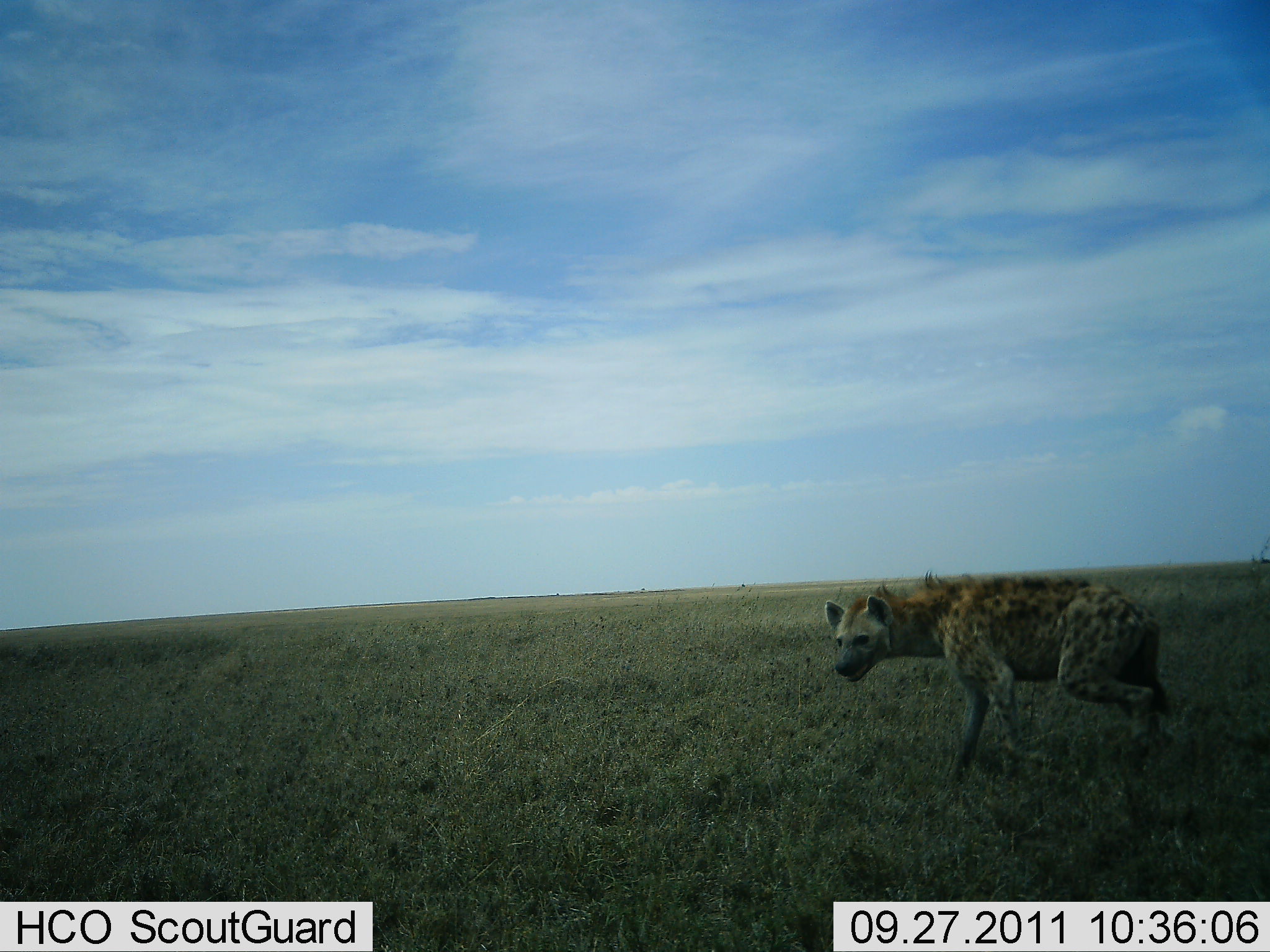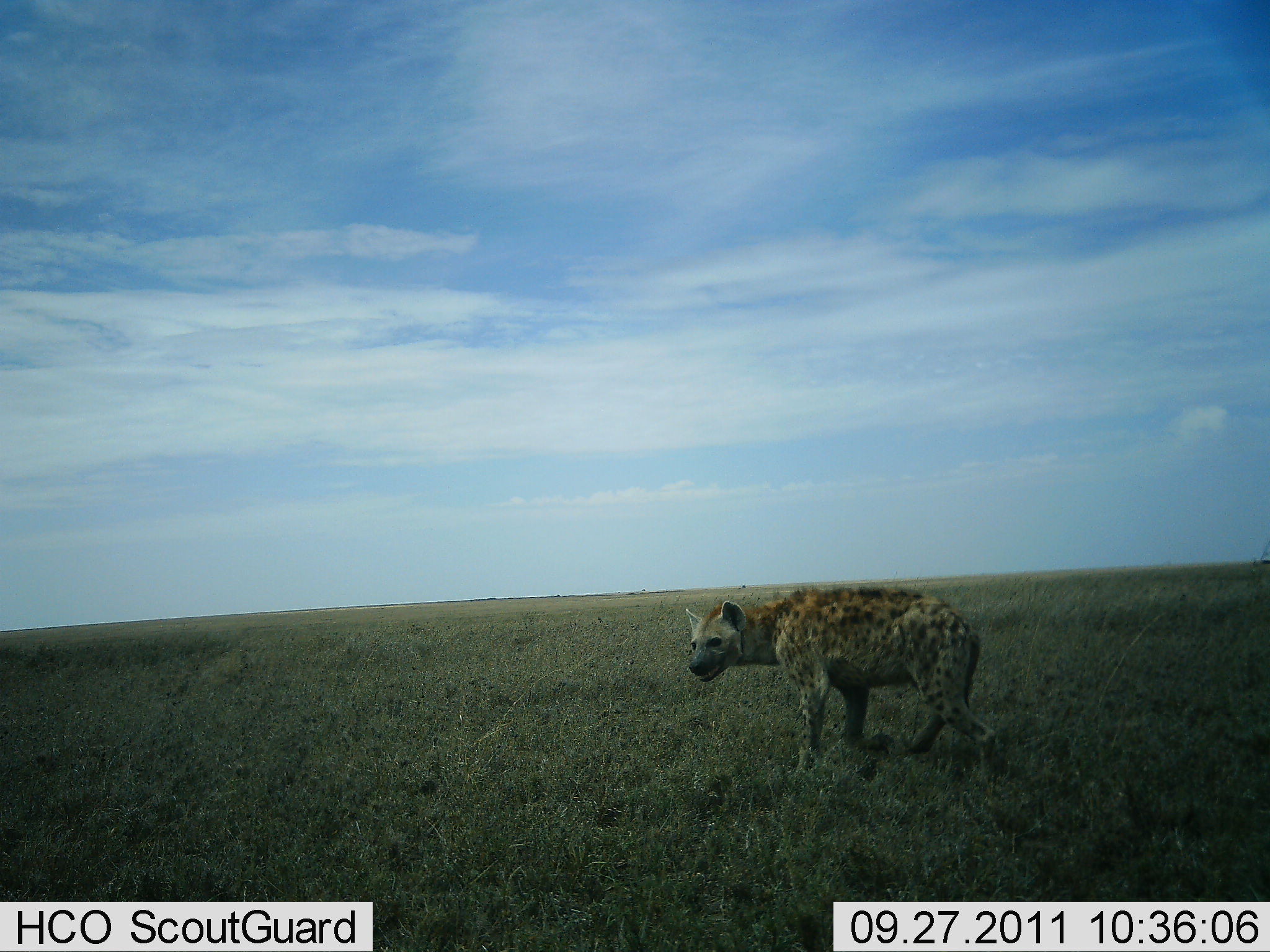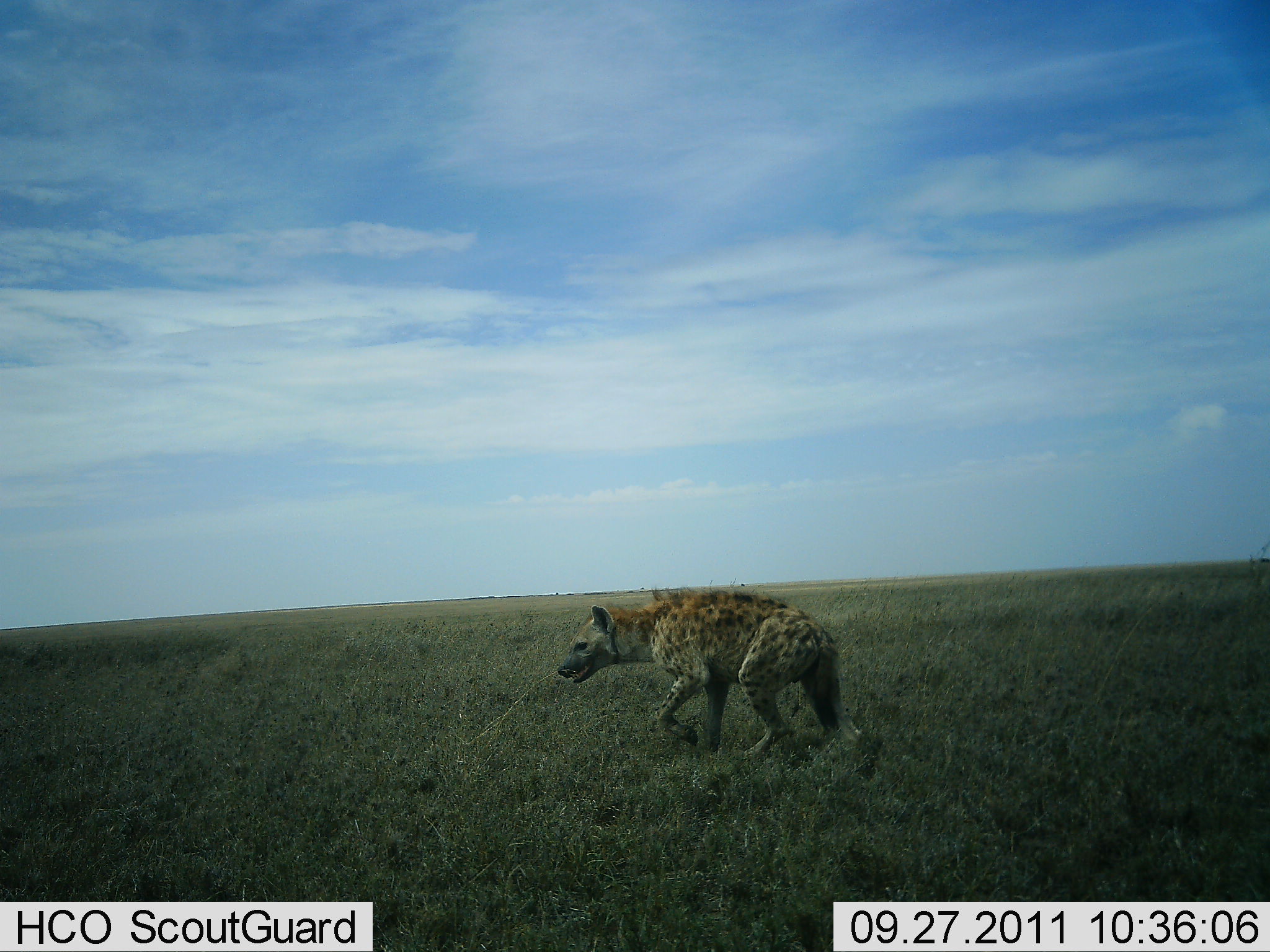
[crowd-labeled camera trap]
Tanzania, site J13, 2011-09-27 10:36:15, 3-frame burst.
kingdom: Animalia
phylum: Chordata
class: Mammalia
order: Carnivora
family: Hyaenidae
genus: Crocuta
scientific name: Crocuta crocuta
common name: spotted hyena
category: hyenaspotted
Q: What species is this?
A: Hyenaspotted (spotted hyena) (Crocuta crocuta).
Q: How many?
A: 1.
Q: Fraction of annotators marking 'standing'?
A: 0%.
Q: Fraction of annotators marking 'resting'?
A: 0%.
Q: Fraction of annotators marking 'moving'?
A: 100%.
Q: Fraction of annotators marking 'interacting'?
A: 0%.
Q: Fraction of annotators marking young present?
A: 0%.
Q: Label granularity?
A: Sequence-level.